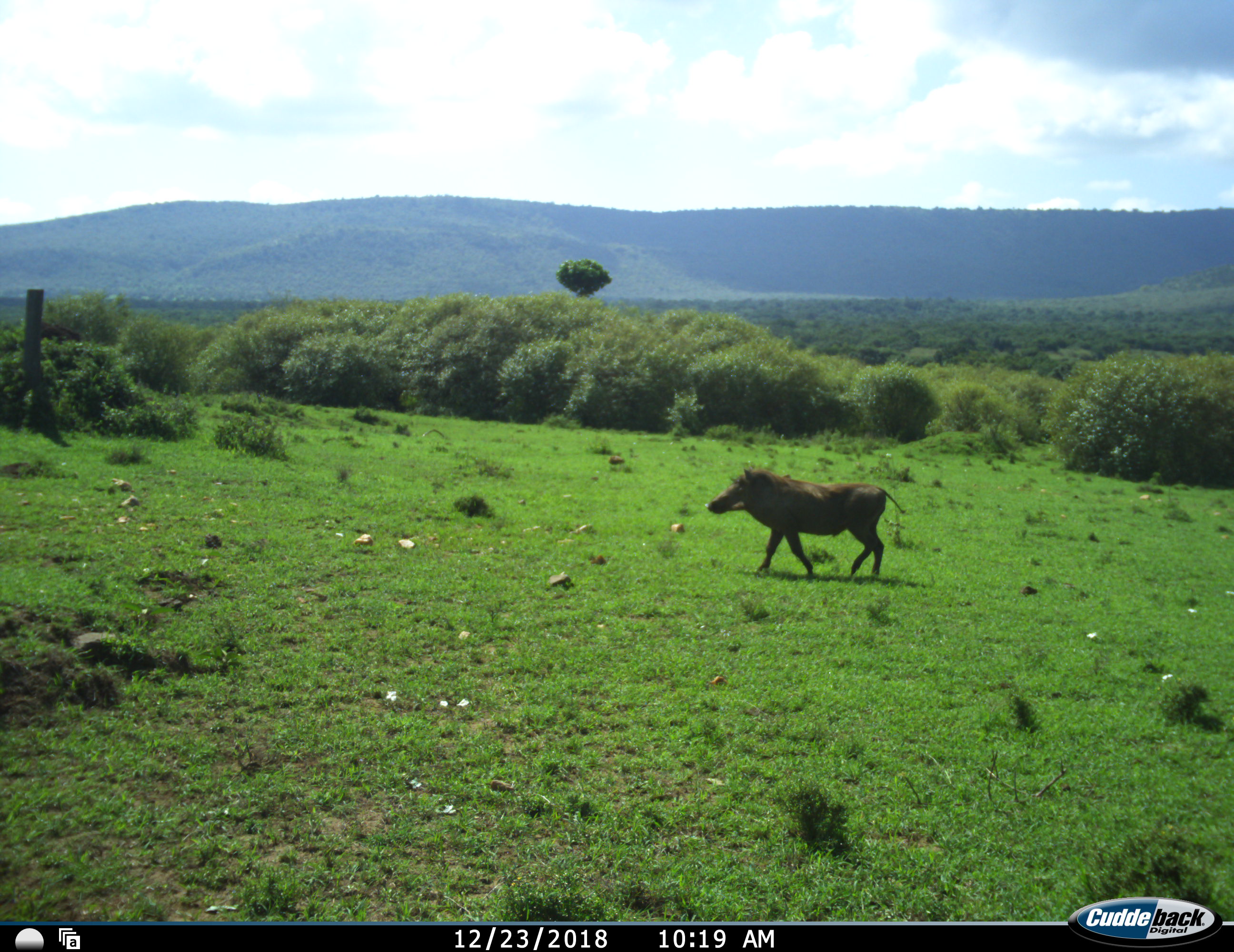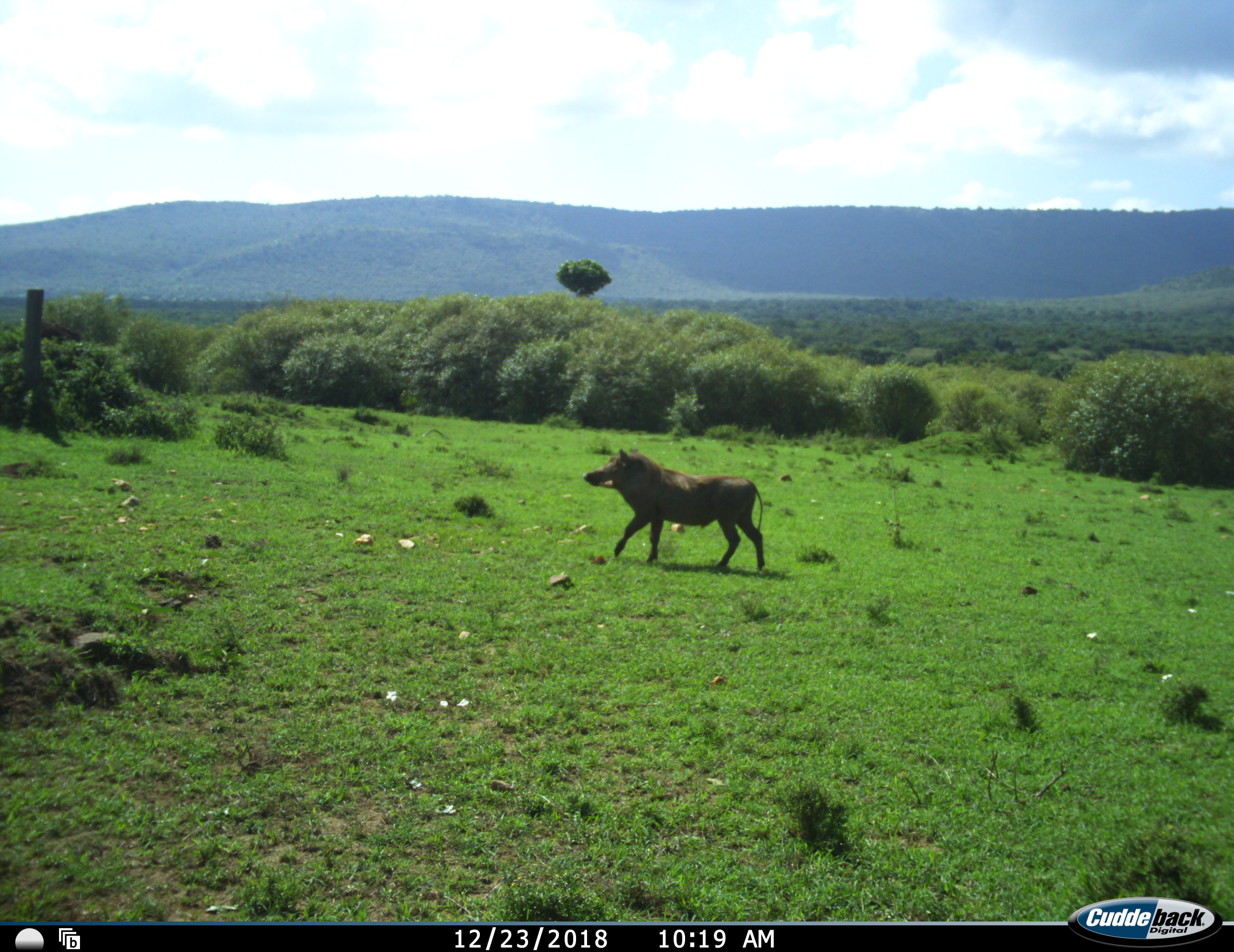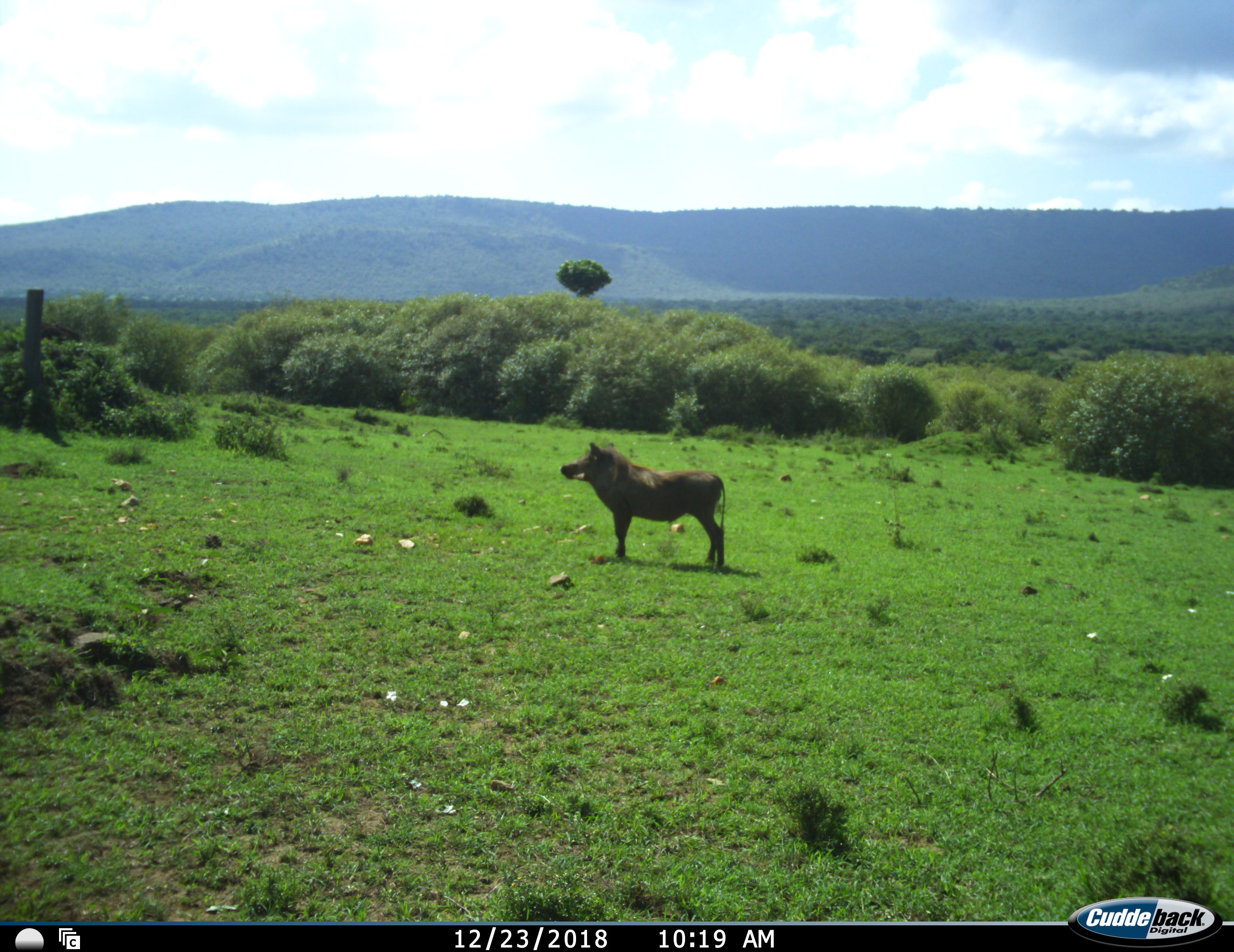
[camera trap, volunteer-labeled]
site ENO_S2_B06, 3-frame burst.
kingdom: Animalia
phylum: Chordata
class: Mammalia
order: Artiodactyla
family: Suidae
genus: Phacochoerus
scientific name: Phacochoerus africanus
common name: warthog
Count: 1.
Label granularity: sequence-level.